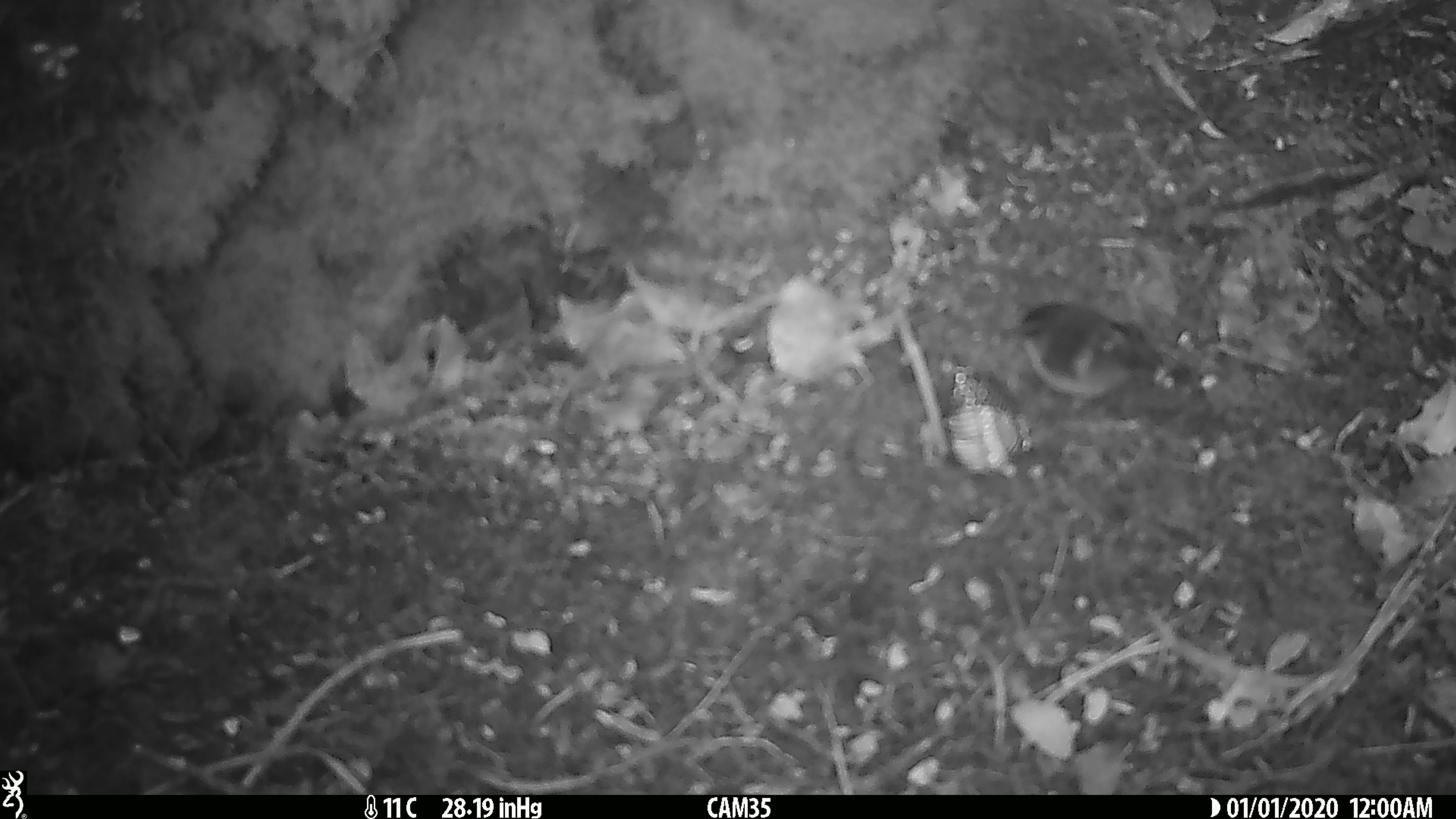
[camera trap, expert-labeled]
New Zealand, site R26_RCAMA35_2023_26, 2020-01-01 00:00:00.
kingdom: Animalia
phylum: Chordata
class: Aves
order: Passeriformes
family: Acanthisittidae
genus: Acanthisitta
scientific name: Acanthisitta chloris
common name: rifleman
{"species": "rifleman (Acanthisitta chloris)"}